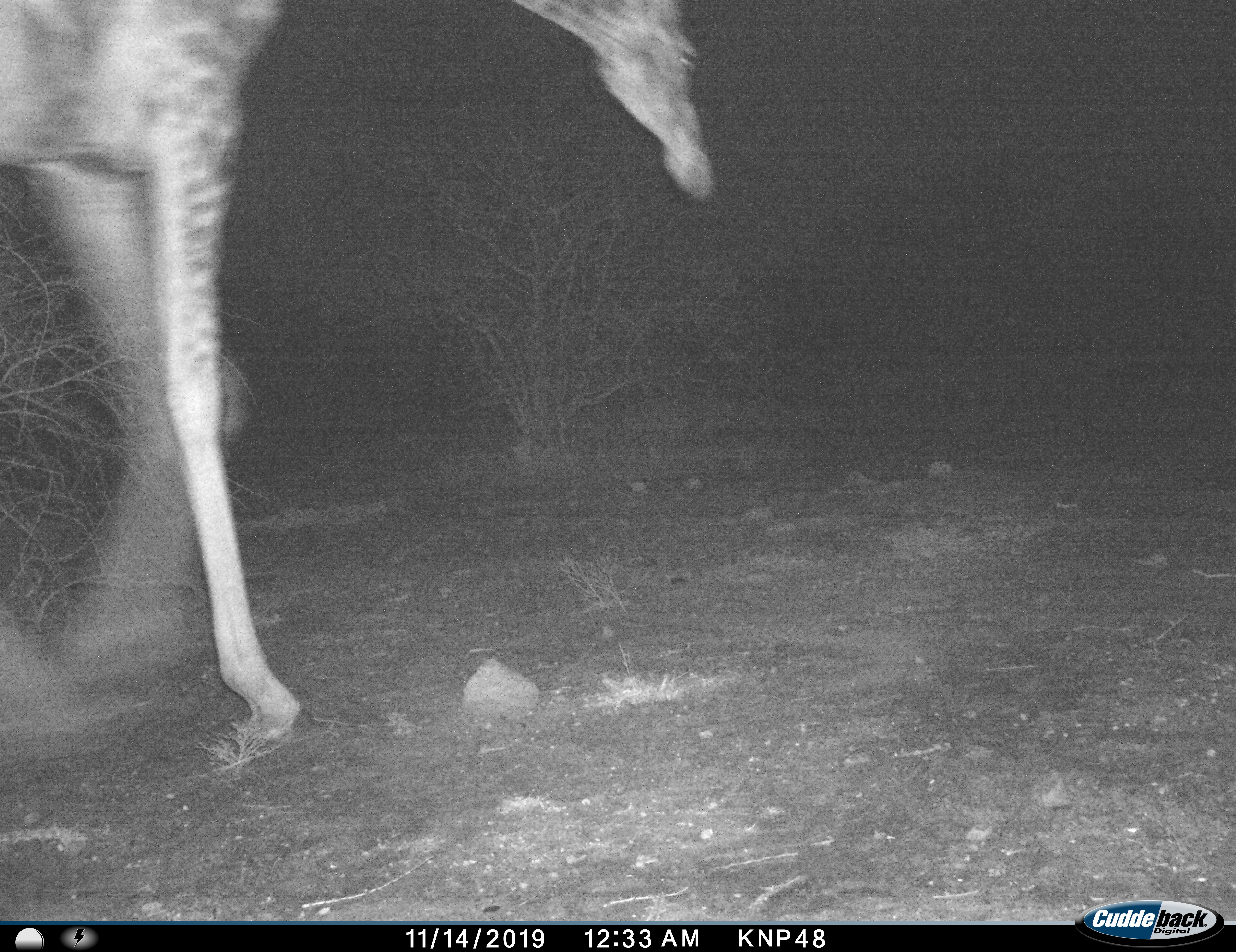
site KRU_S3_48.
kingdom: Animalia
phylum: Chordata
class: Mammalia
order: Artiodactyla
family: Giraffidae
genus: Giraffa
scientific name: Giraffa camelopardalis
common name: giraffe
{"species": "giraffe (Giraffa camelopardalis)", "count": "1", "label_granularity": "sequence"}